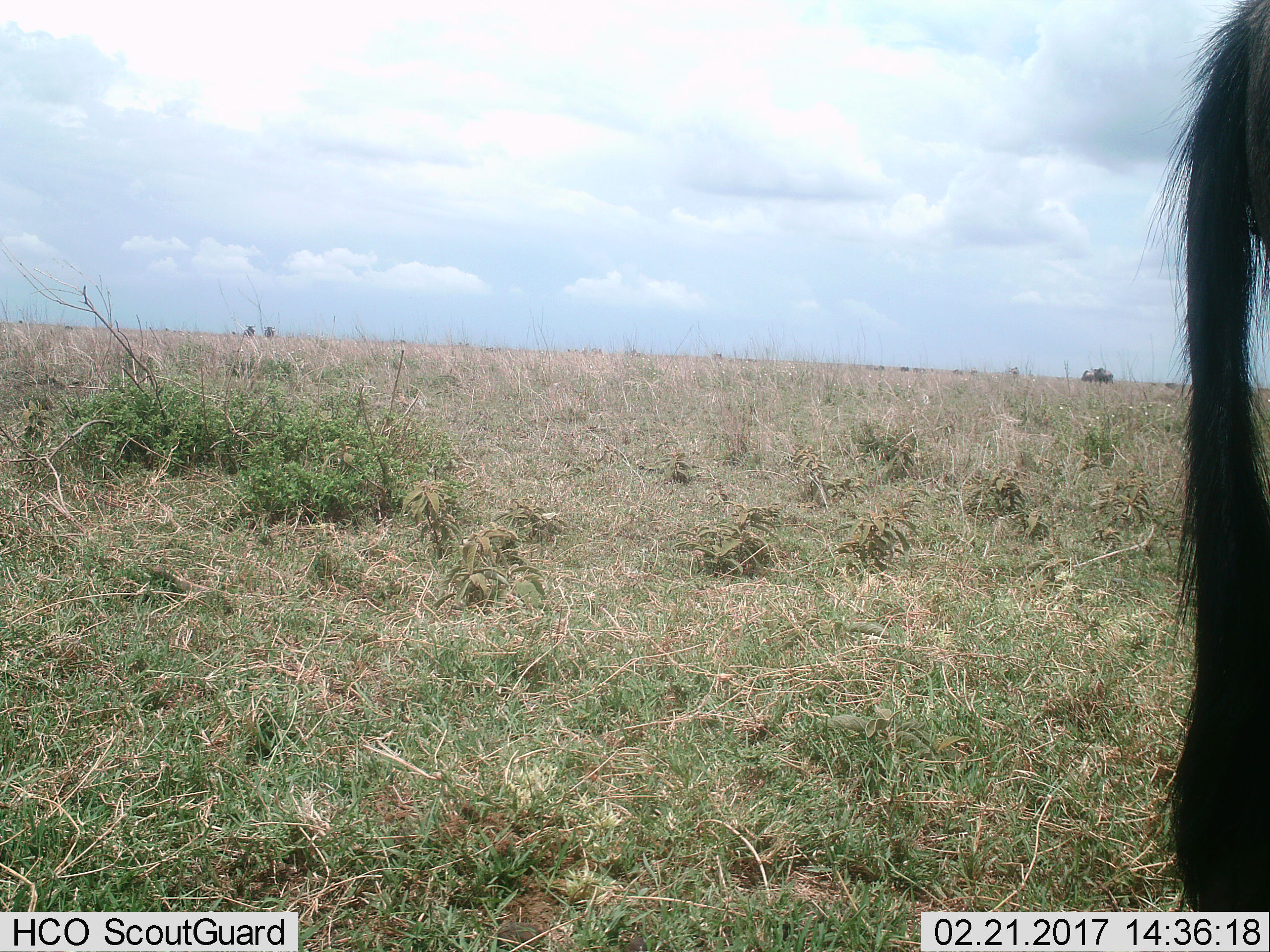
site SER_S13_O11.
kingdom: Animalia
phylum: Chordata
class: Mammalia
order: Artiodactyla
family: Bovidae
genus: Connochaetes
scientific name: Connochaetes taurinus taurinus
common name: blue wildebeest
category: wildebeestblue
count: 1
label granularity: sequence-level